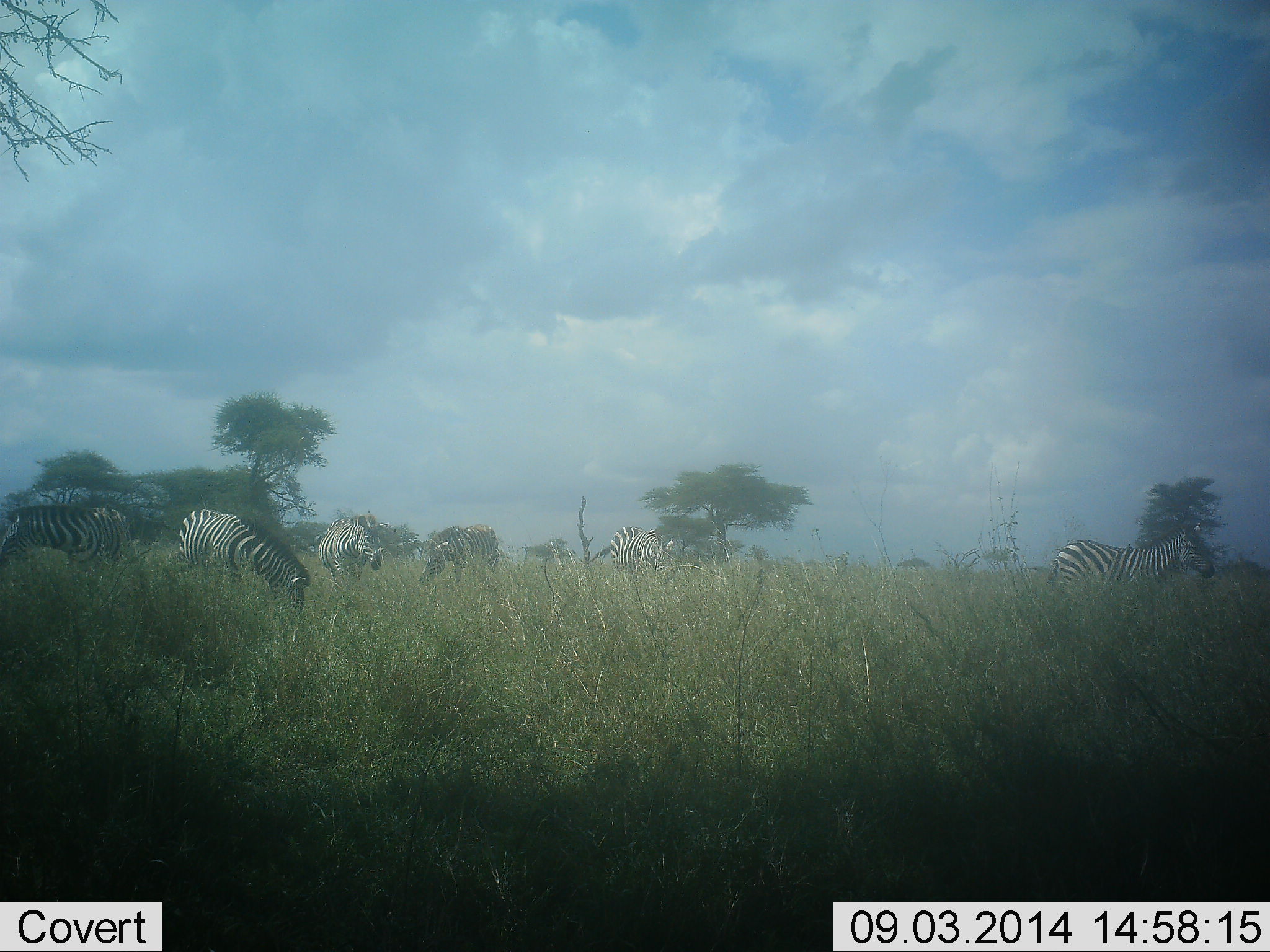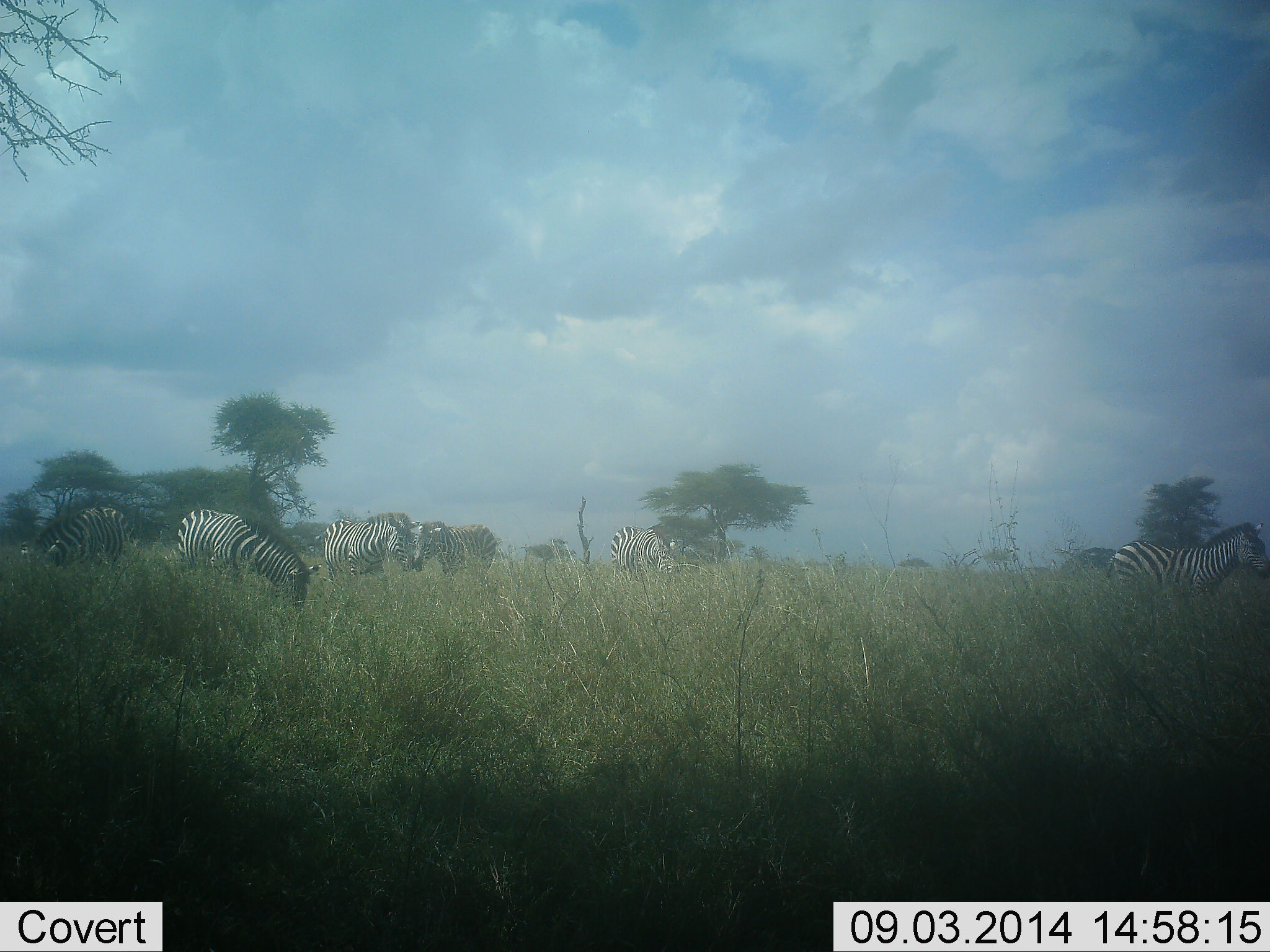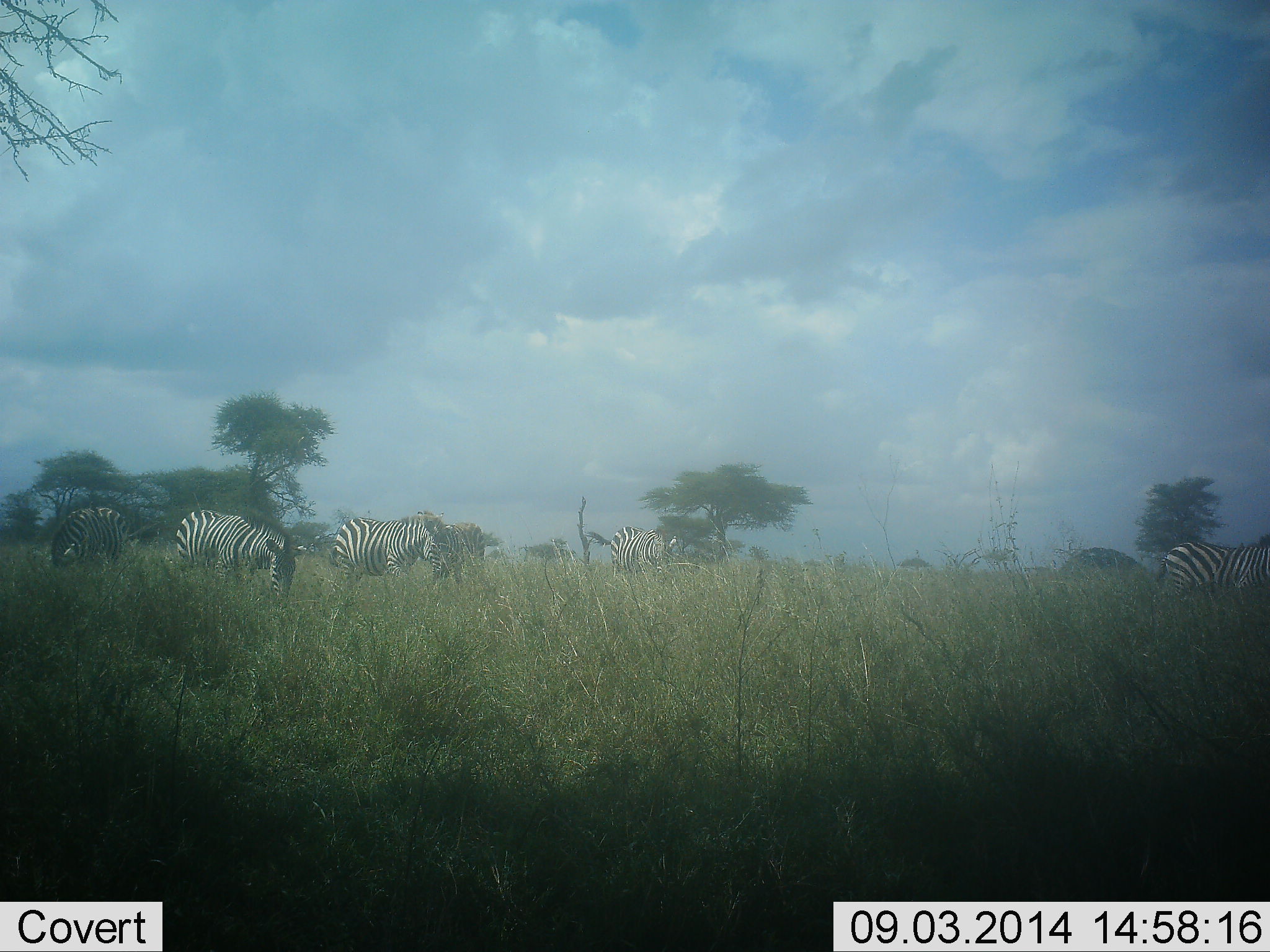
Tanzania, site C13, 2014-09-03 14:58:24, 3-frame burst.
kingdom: Animalia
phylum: Chordata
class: Mammalia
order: Perissodactyla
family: Equidae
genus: Equus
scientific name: Equus quagga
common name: plains zebra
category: zebra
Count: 7.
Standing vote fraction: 50%.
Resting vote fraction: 0%.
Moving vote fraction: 60%.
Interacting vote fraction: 10%.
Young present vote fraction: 0%.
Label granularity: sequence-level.